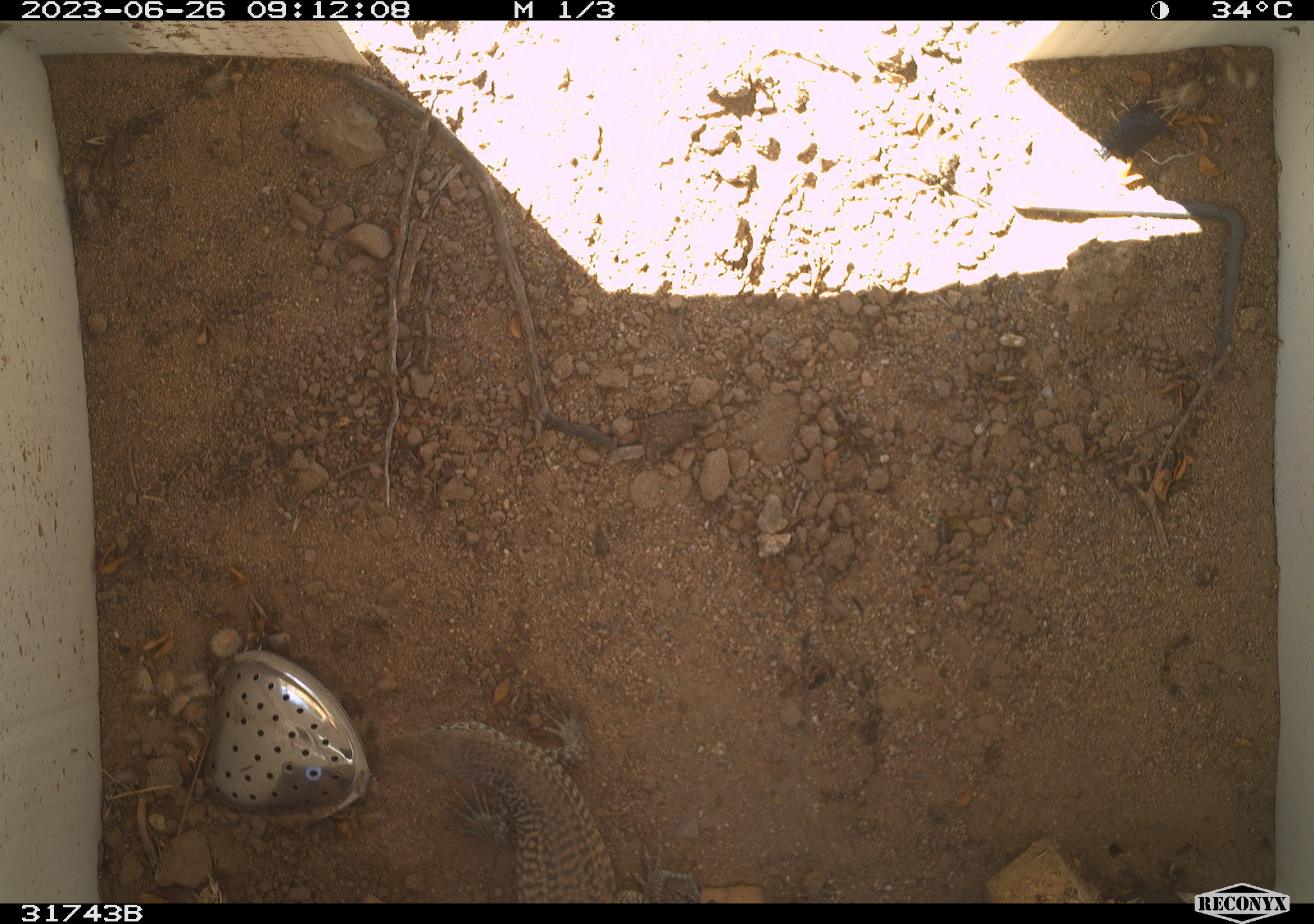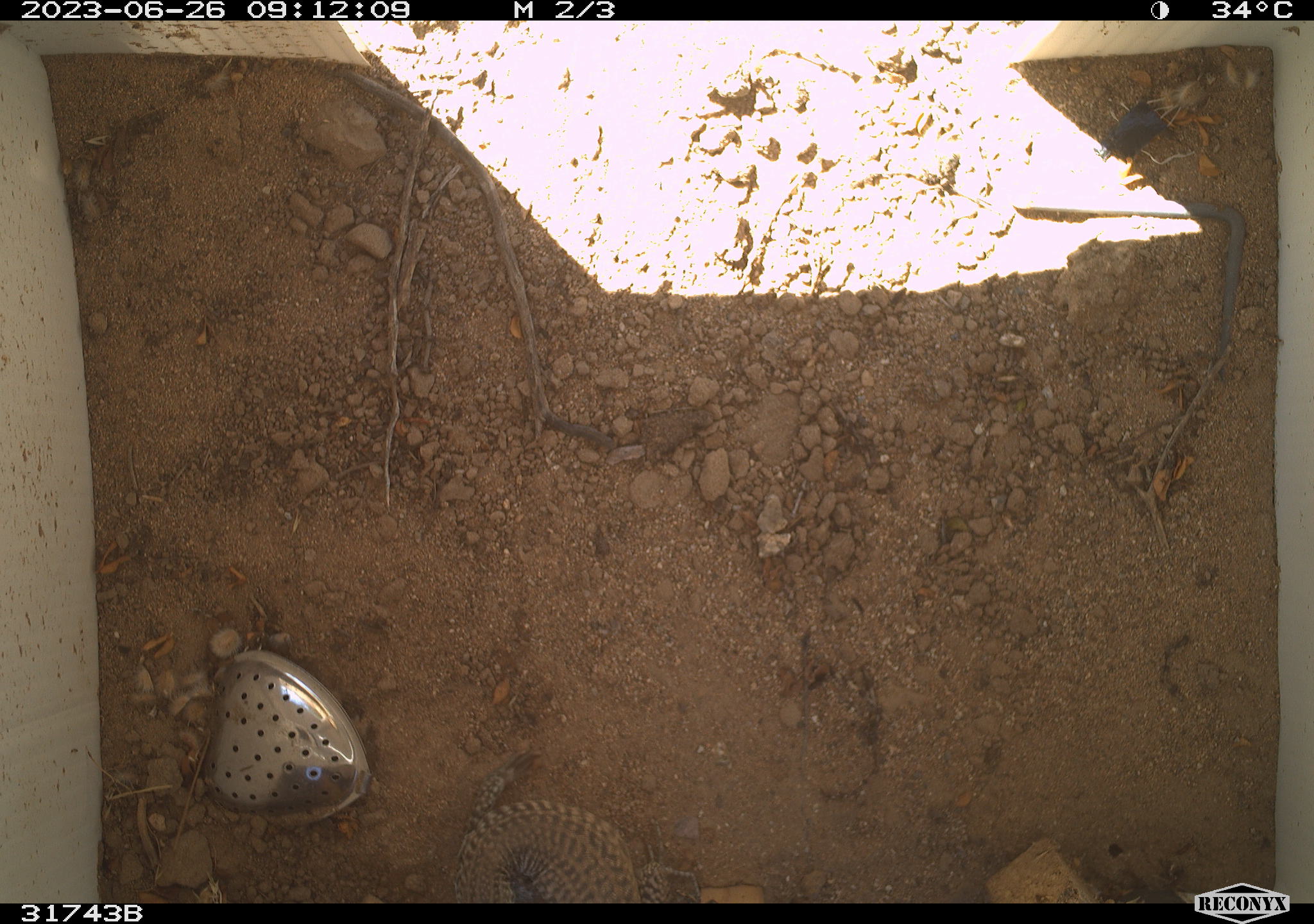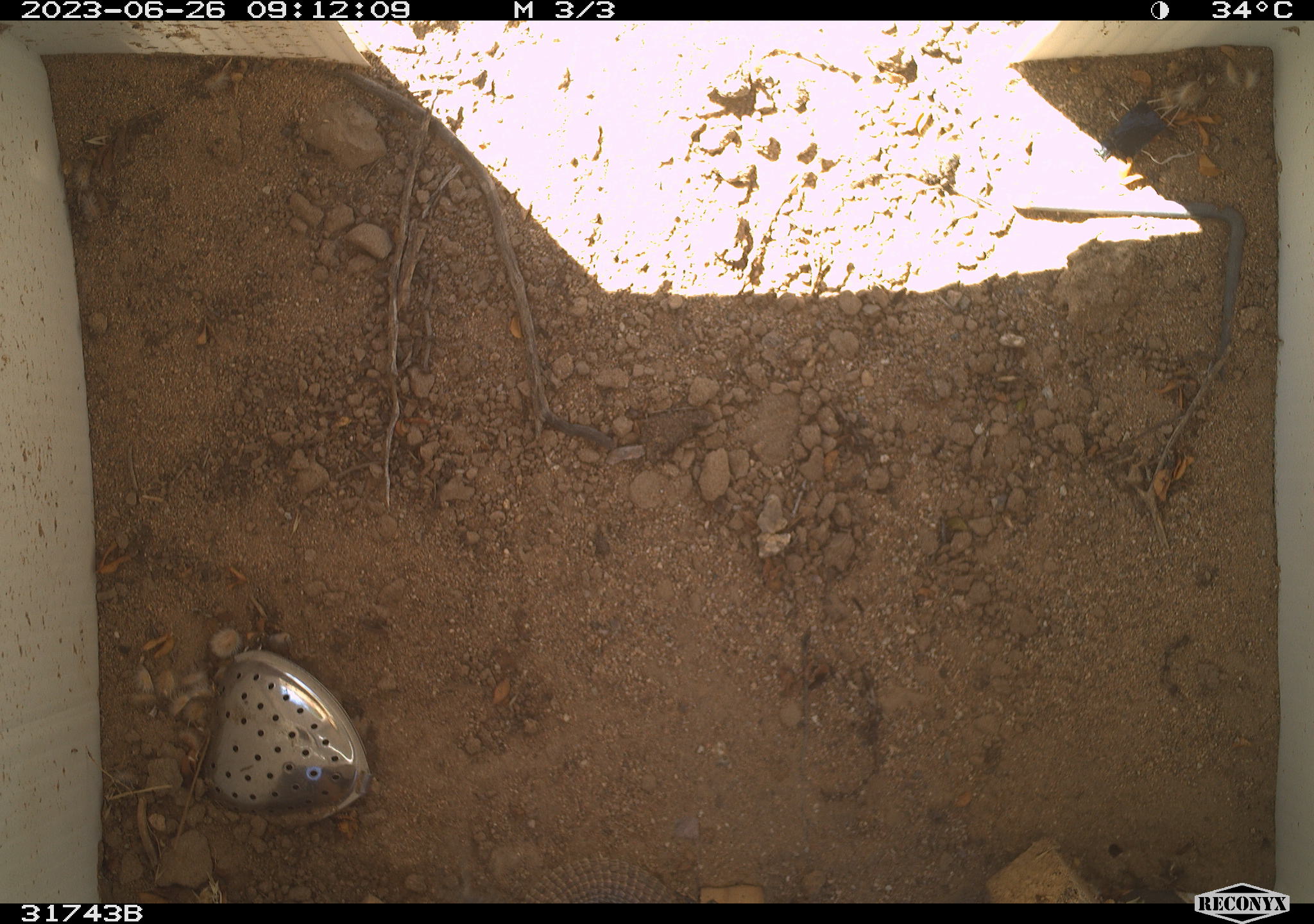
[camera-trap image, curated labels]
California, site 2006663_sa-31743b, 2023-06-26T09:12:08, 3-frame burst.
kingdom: Animalia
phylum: Chordata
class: Reptilia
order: Squamata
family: Teiidae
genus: Aspidoscelis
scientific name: Aspidoscelis tigris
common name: western whiptail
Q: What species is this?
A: Western whiptail (Aspidoscelis tigris).